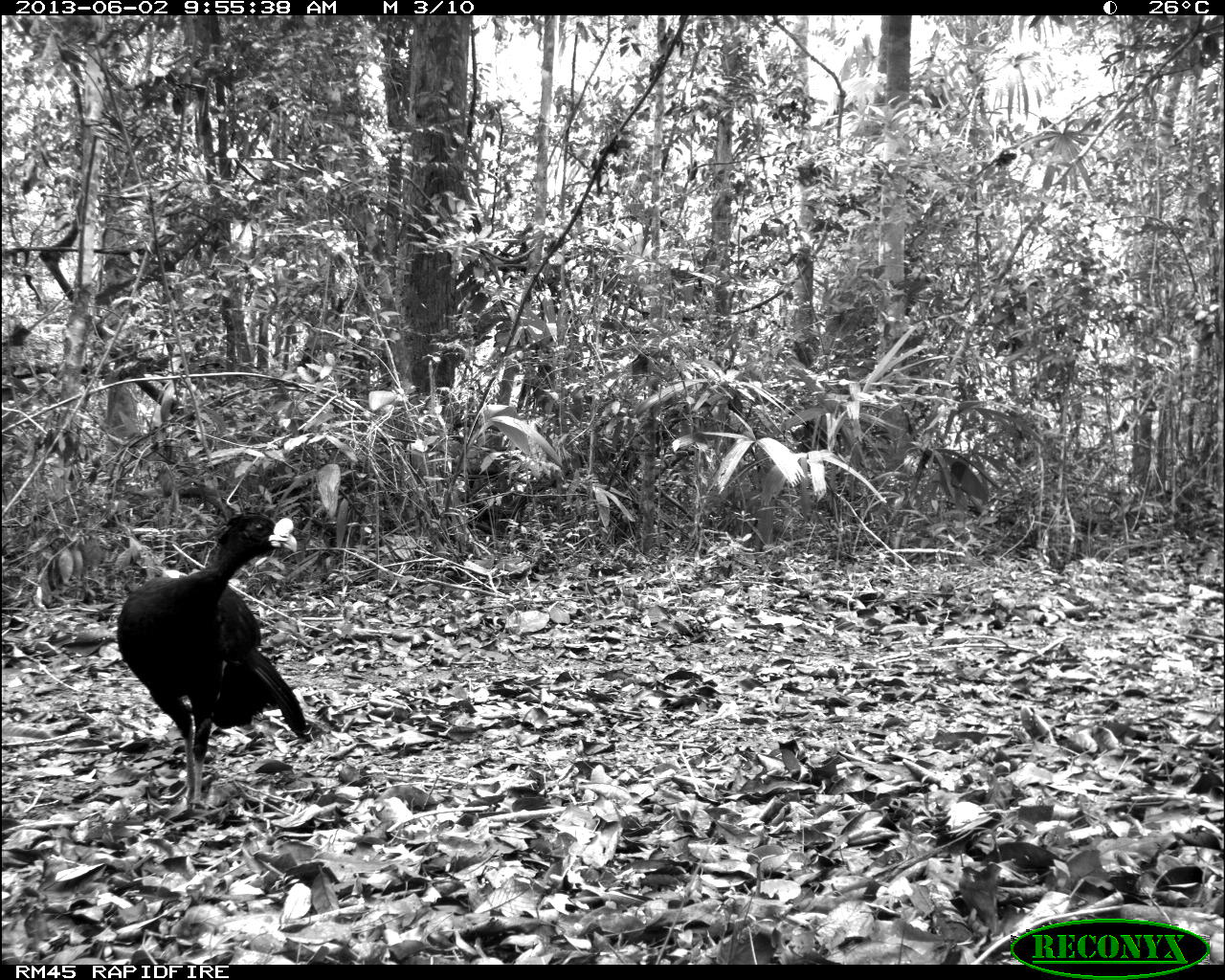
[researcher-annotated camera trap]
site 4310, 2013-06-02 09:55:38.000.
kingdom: Animalia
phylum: Chordata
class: Aves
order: Galliformes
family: Cracidae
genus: Crax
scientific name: Crax rubra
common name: great curassow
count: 1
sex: male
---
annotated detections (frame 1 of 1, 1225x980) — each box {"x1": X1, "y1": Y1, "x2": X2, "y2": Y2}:
crax rubra: {"x1": 115, "y1": 507, "x2": 307, "y2": 800}